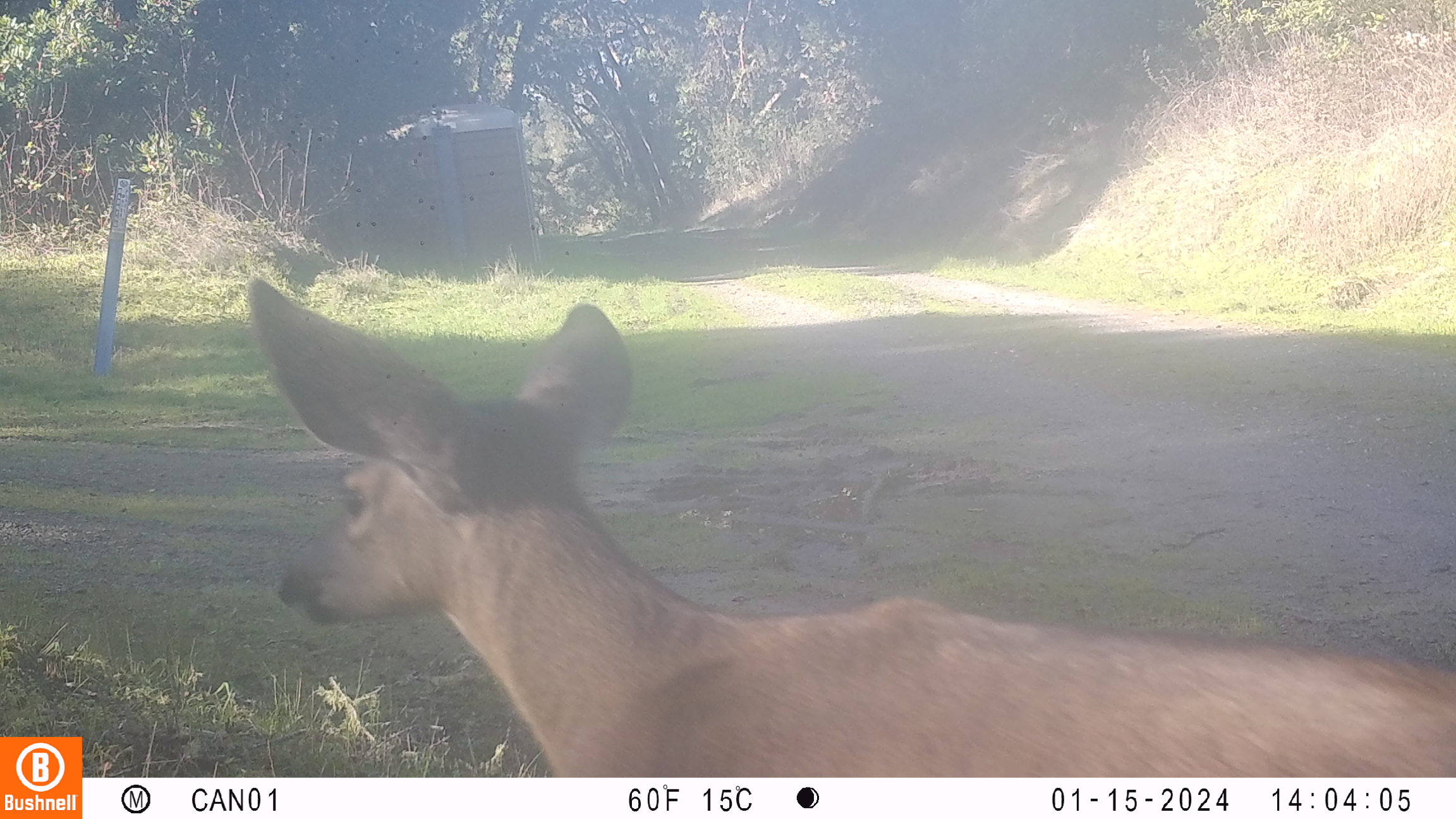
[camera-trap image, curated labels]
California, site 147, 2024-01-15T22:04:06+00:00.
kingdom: Animalia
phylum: Chordata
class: Mammalia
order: Artiodactyla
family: Cervidae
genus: Odocoileus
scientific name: Odocoileus hemionus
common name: mule deer